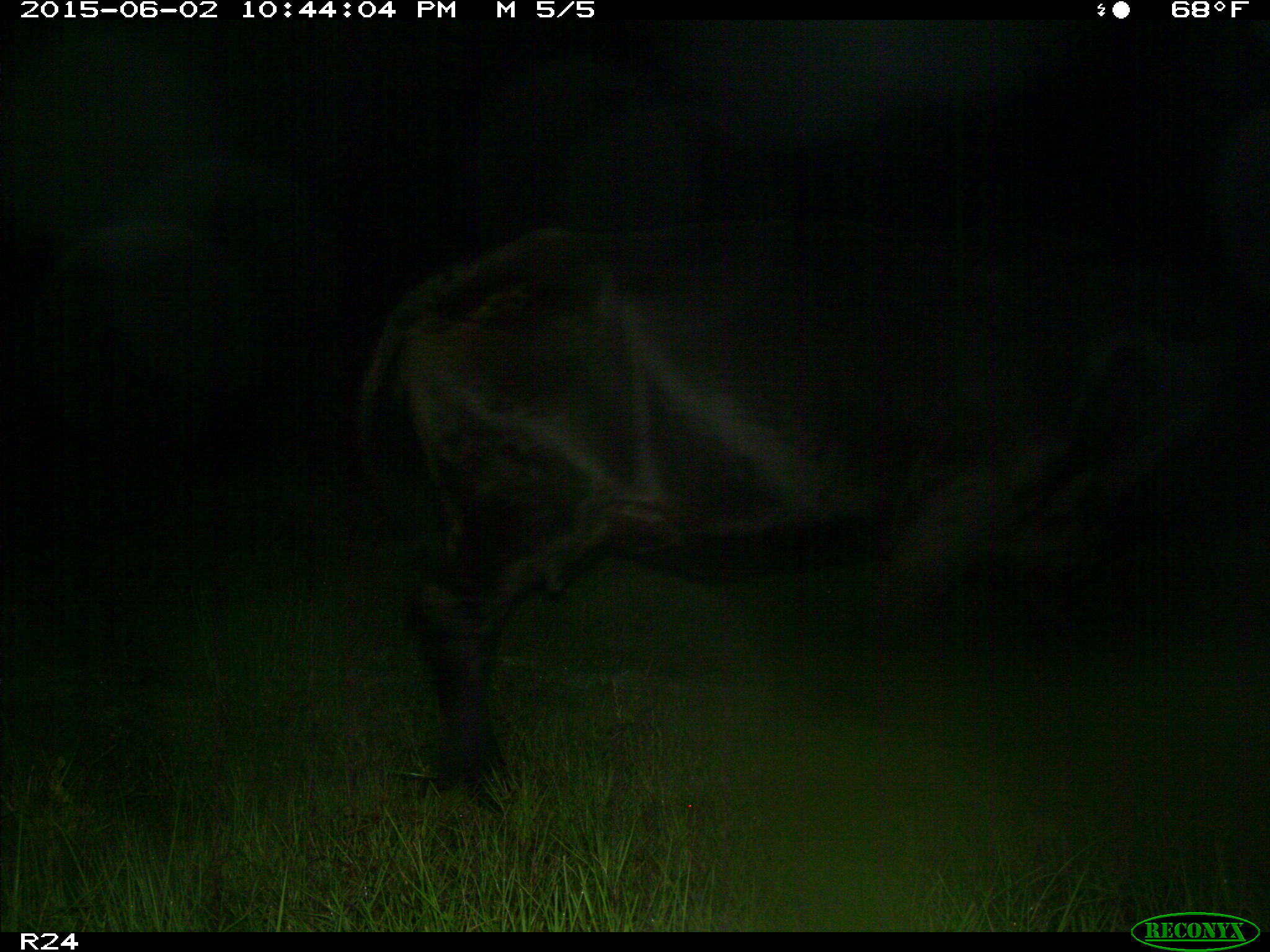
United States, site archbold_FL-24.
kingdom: Animalia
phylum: Chordata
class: Mammalia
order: Artiodactyla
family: Bovidae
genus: Bos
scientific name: Bos taurus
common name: domestic cow